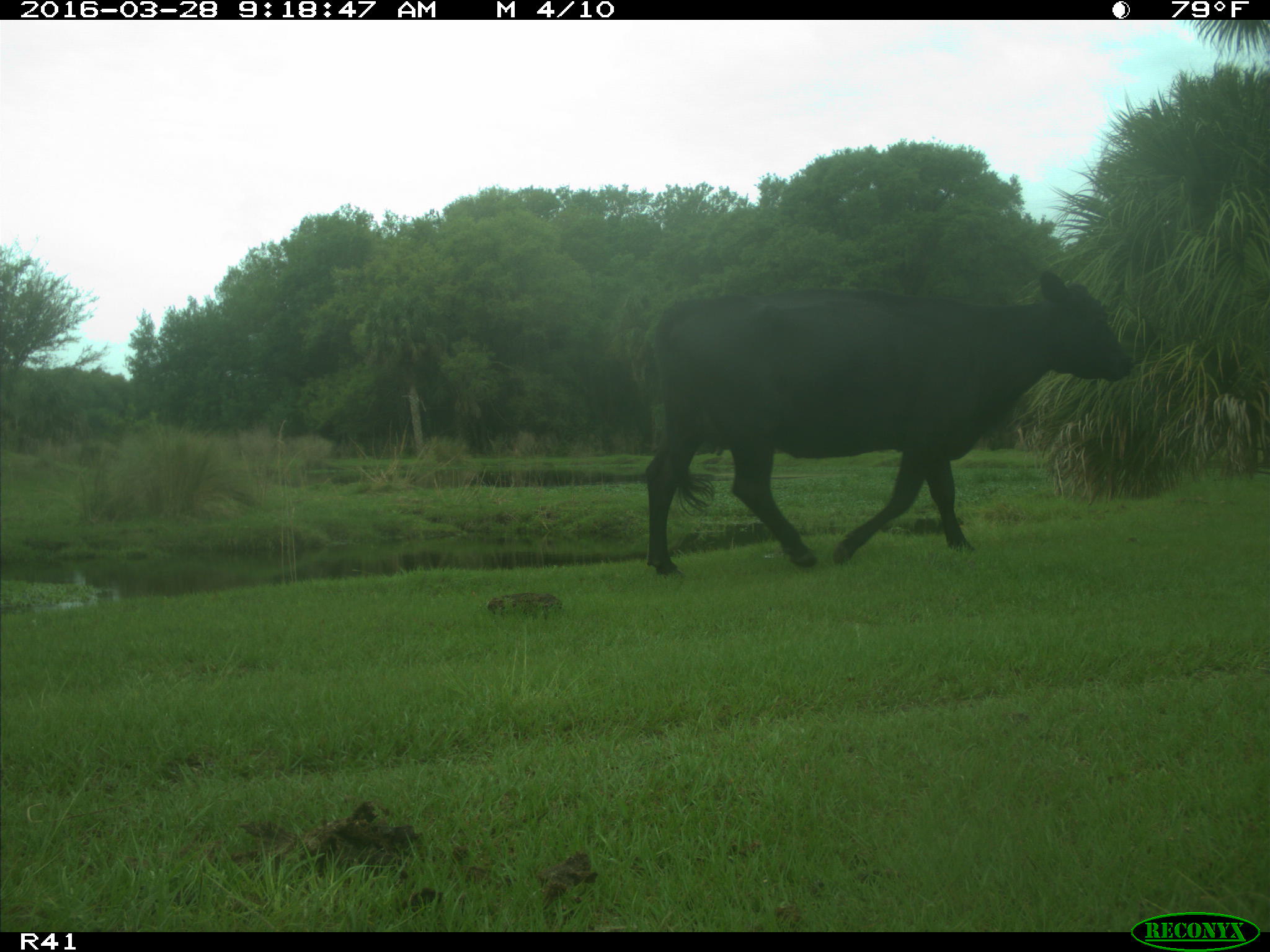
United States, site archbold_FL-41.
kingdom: Animalia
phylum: Chordata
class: Mammalia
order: Artiodactyla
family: Bovidae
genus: Bos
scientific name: Bos taurus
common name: domestic cow